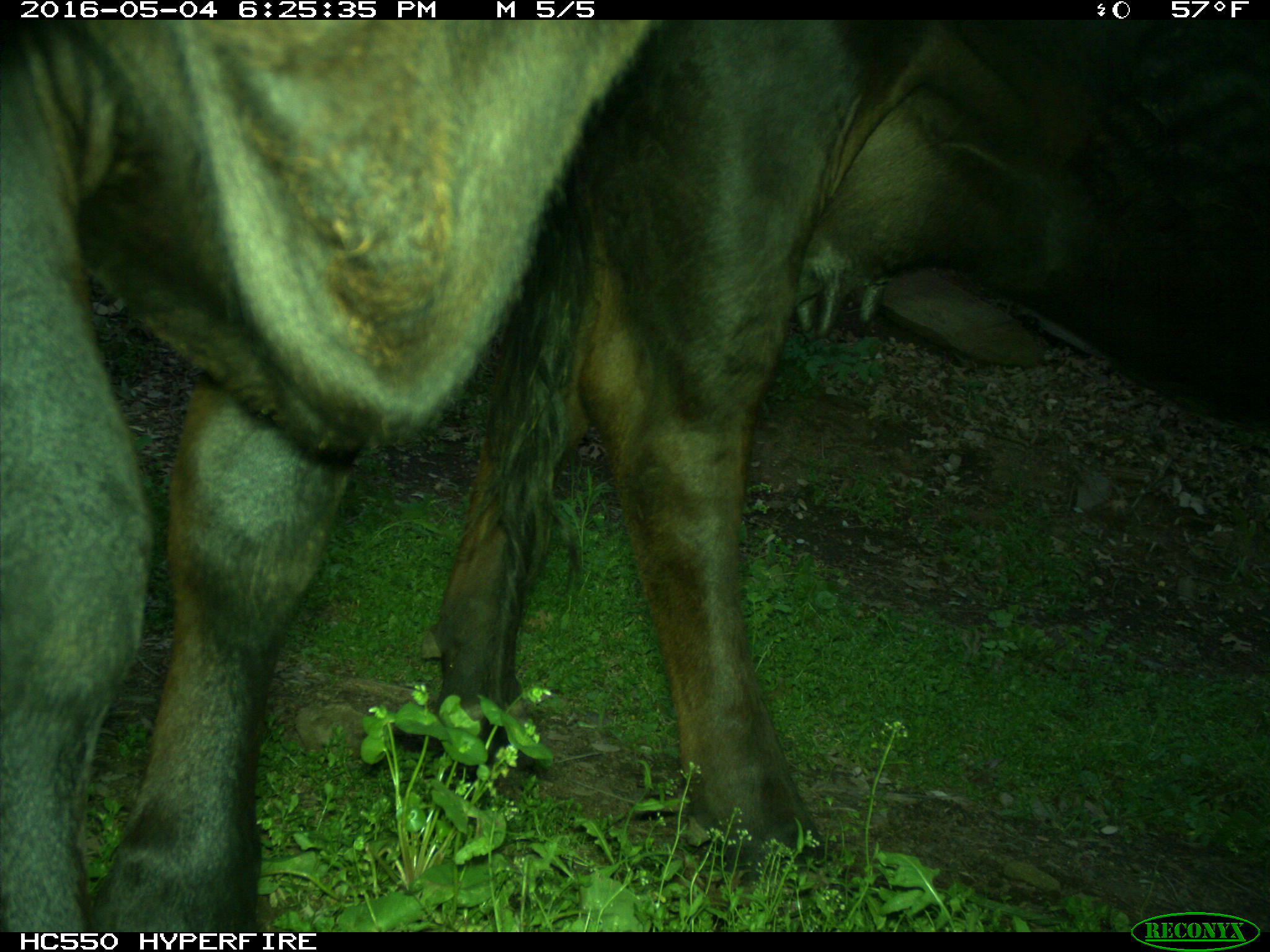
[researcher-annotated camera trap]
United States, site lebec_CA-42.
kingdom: Animalia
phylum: Chordata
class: Mammalia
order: Artiodactyla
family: Bovidae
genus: Bos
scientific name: Bos taurus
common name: domestic cow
Bos taurus (domestic cow).